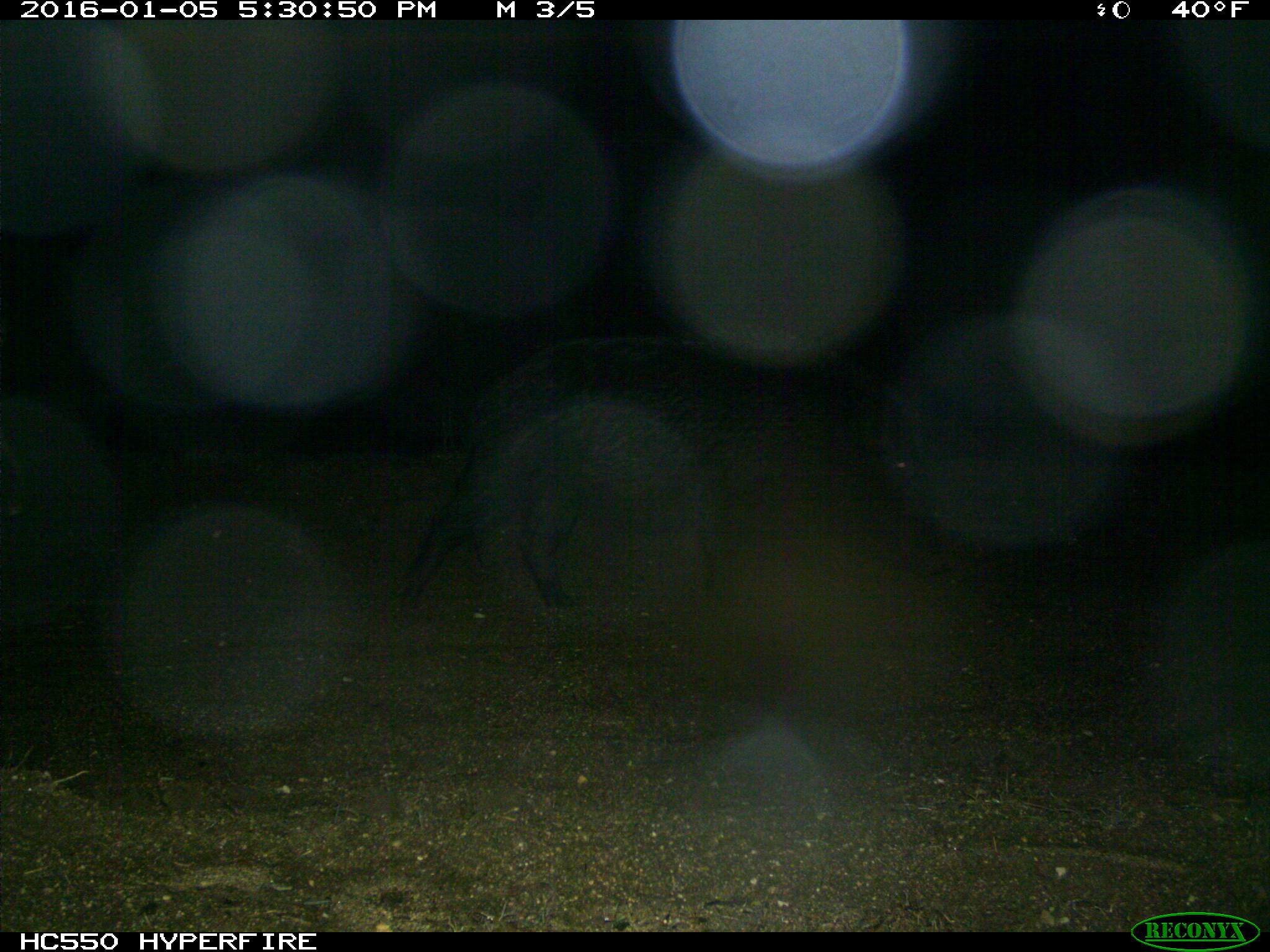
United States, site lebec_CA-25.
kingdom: Animalia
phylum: Chordata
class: Mammalia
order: Artiodactyla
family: Suidae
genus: Sus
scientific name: Sus scrofa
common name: wild boar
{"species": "Sus scrofa (wild boar)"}